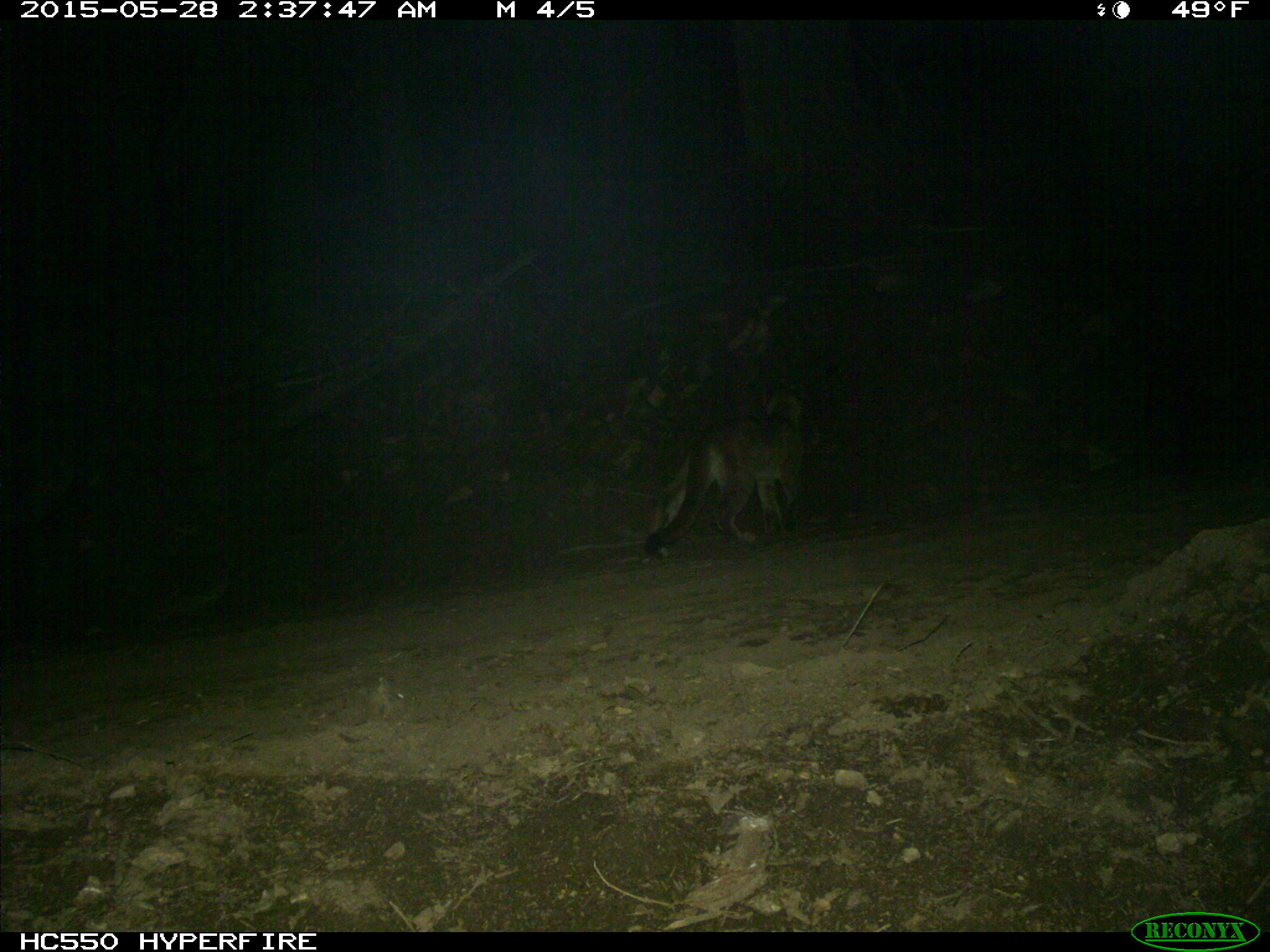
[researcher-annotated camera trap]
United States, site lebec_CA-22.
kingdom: Animalia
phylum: Chordata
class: Mammalia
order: Carnivora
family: Felidae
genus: Puma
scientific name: Puma concolor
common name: mountain lion